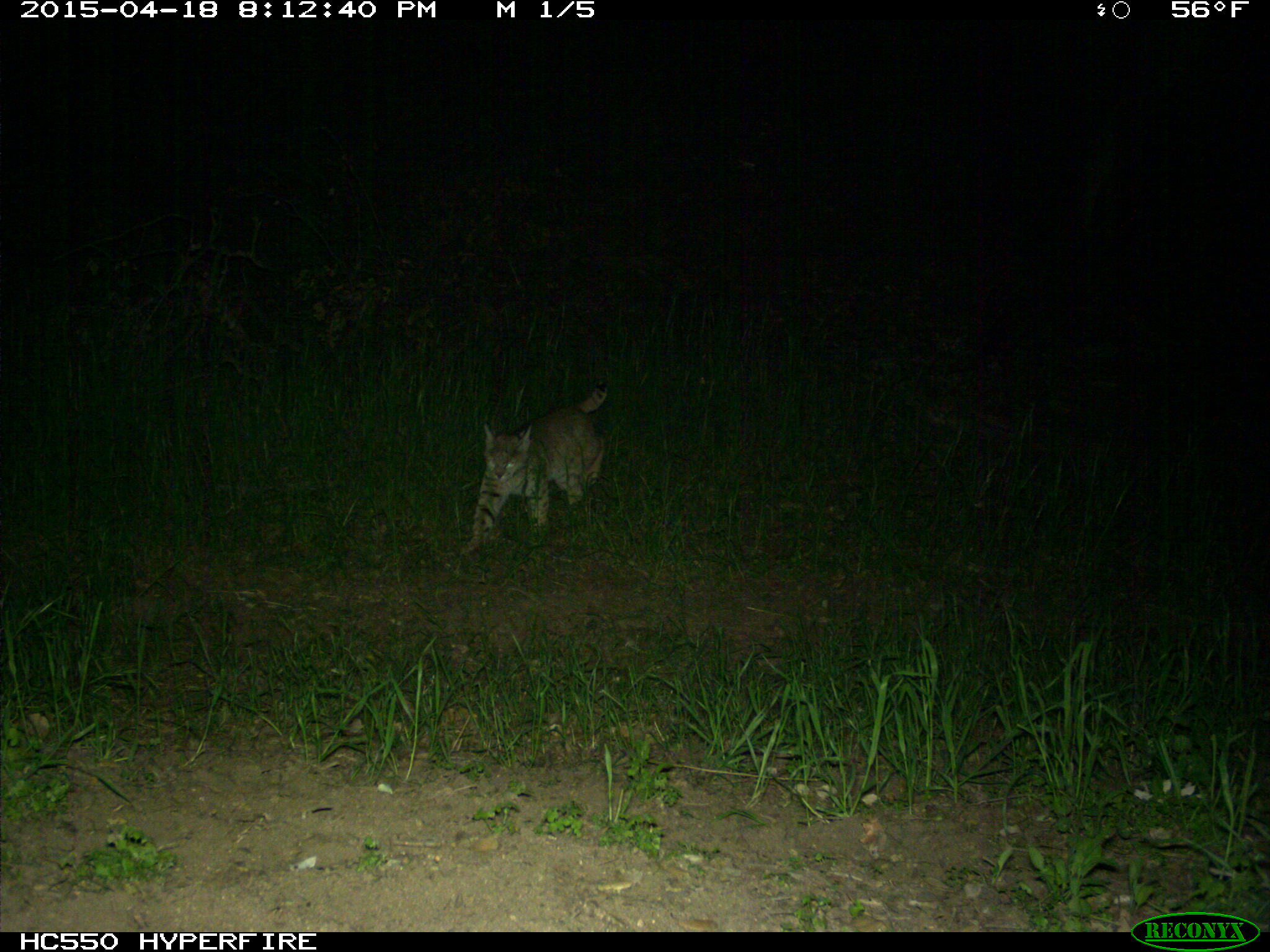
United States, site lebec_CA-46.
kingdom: Animalia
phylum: Chordata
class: Mammalia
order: Carnivora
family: Felidae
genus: Lynx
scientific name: Lynx rufus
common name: bobcat